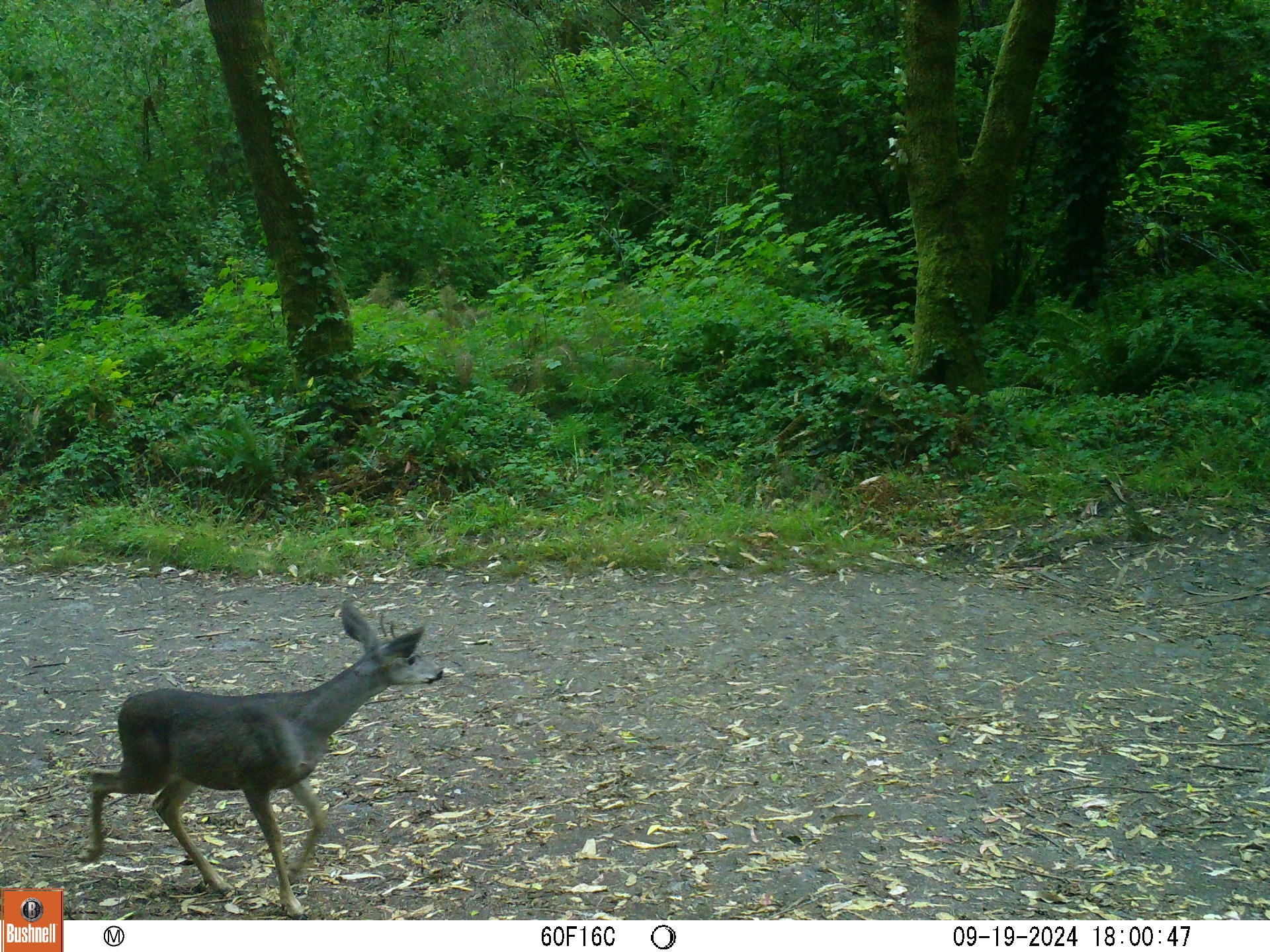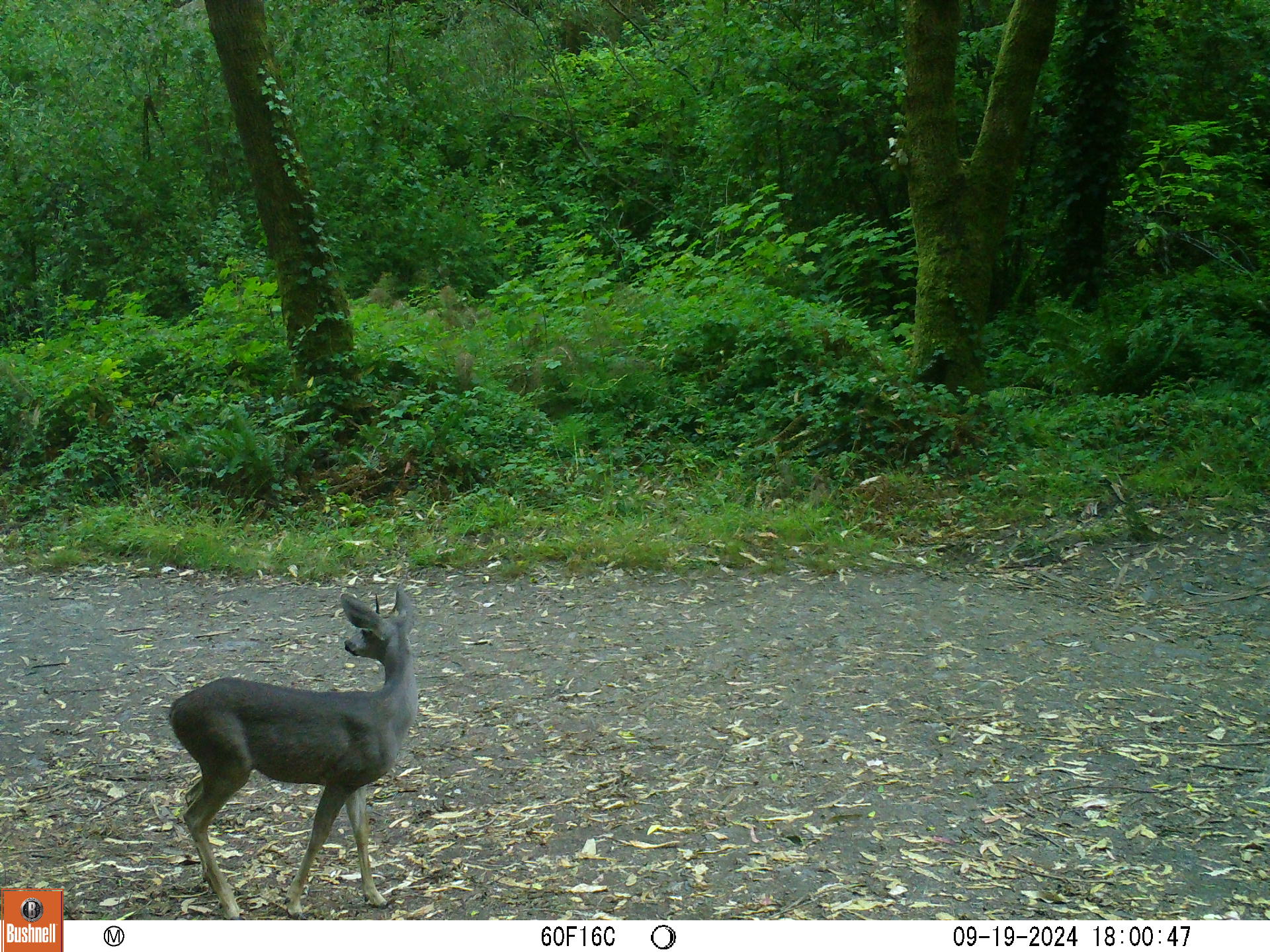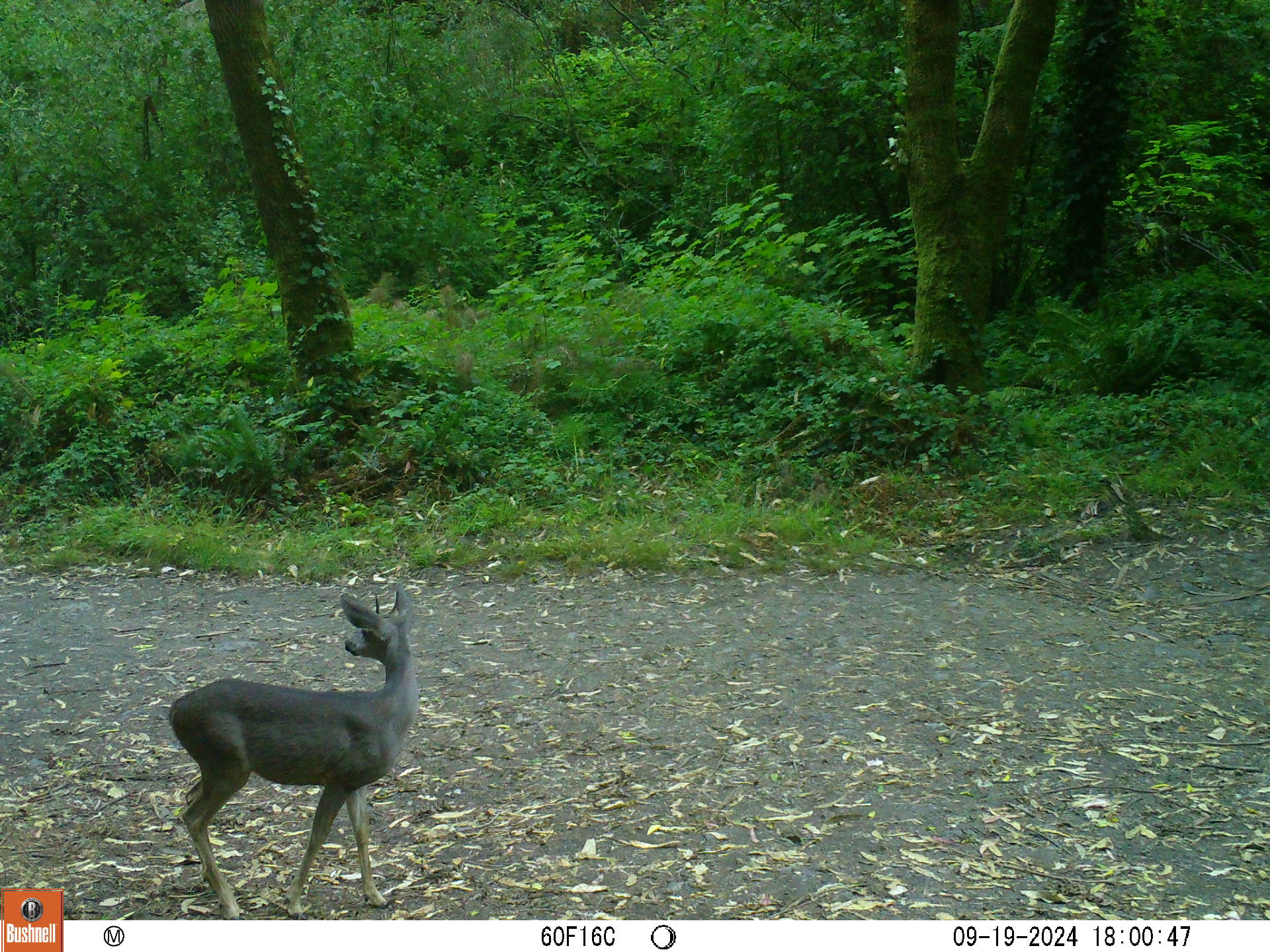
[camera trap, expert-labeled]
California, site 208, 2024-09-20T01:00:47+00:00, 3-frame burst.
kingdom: Animalia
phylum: Chordata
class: Mammalia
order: Artiodactyla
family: Cervidae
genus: Odocoileus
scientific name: Odocoileus hemionus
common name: mule deer